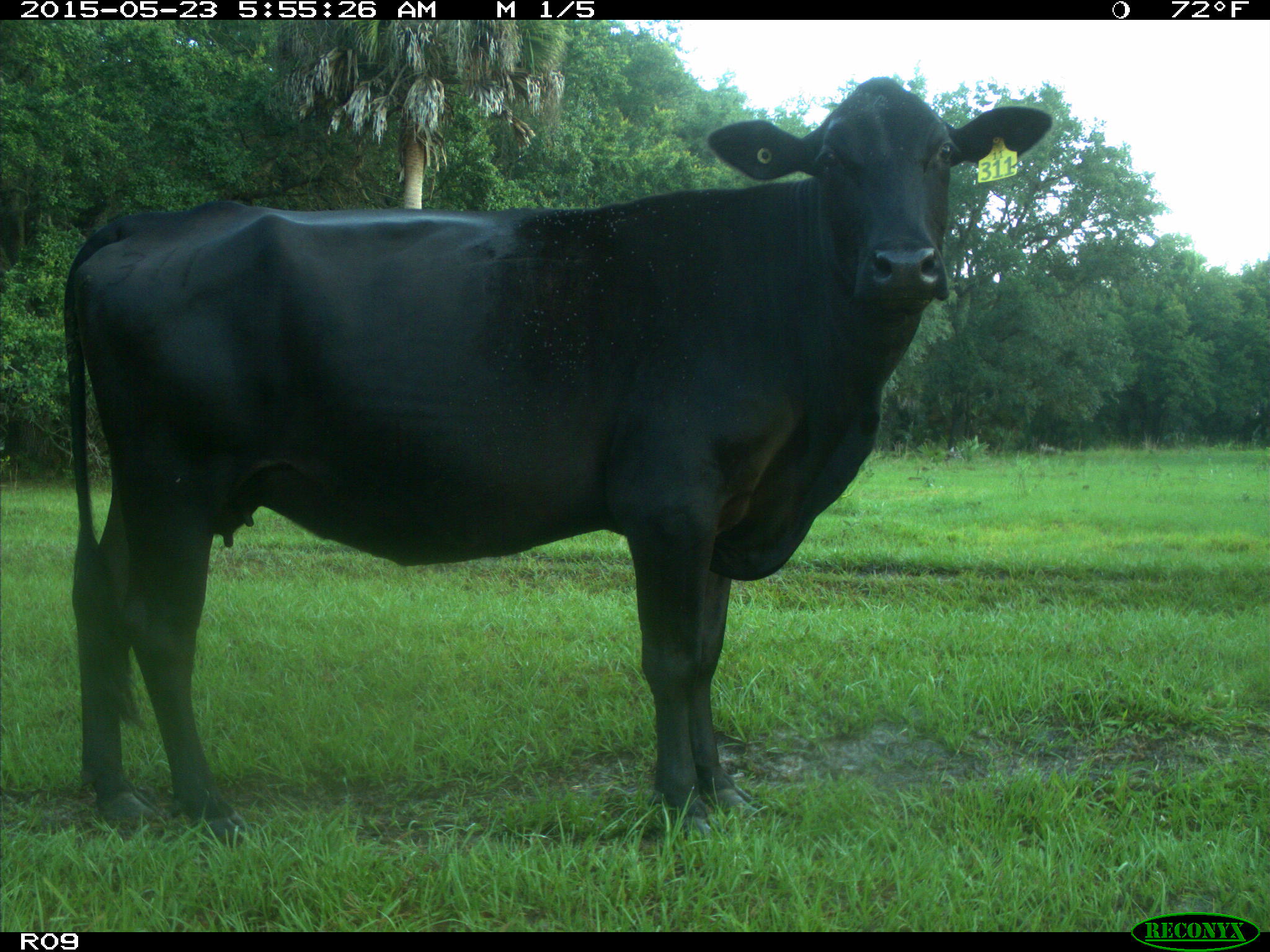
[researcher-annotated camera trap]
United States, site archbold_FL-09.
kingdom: Animalia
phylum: Chordata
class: Mammalia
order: Artiodactyla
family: Bovidae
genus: Bos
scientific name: Bos taurus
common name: domestic cow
Bos taurus (domestic cow).